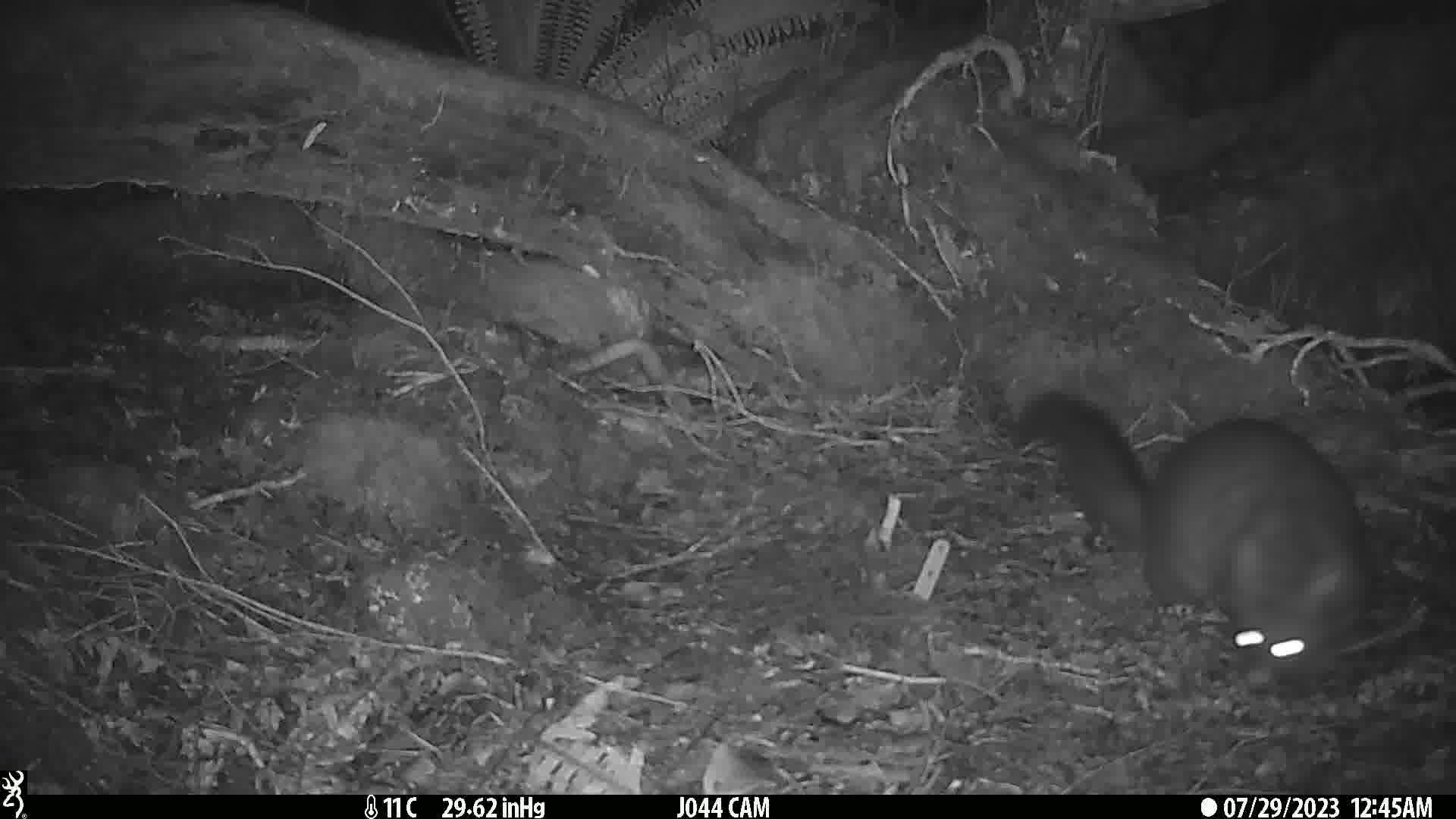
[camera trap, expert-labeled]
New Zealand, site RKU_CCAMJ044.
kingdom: Animalia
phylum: Chordata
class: Mammalia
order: Diprotodontia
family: Phalangeridae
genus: Trichosurus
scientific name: Trichosurus vulpecula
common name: common brushtail possum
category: possum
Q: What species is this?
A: Possum (common brushtail possum) (Trichosurus vulpecula).